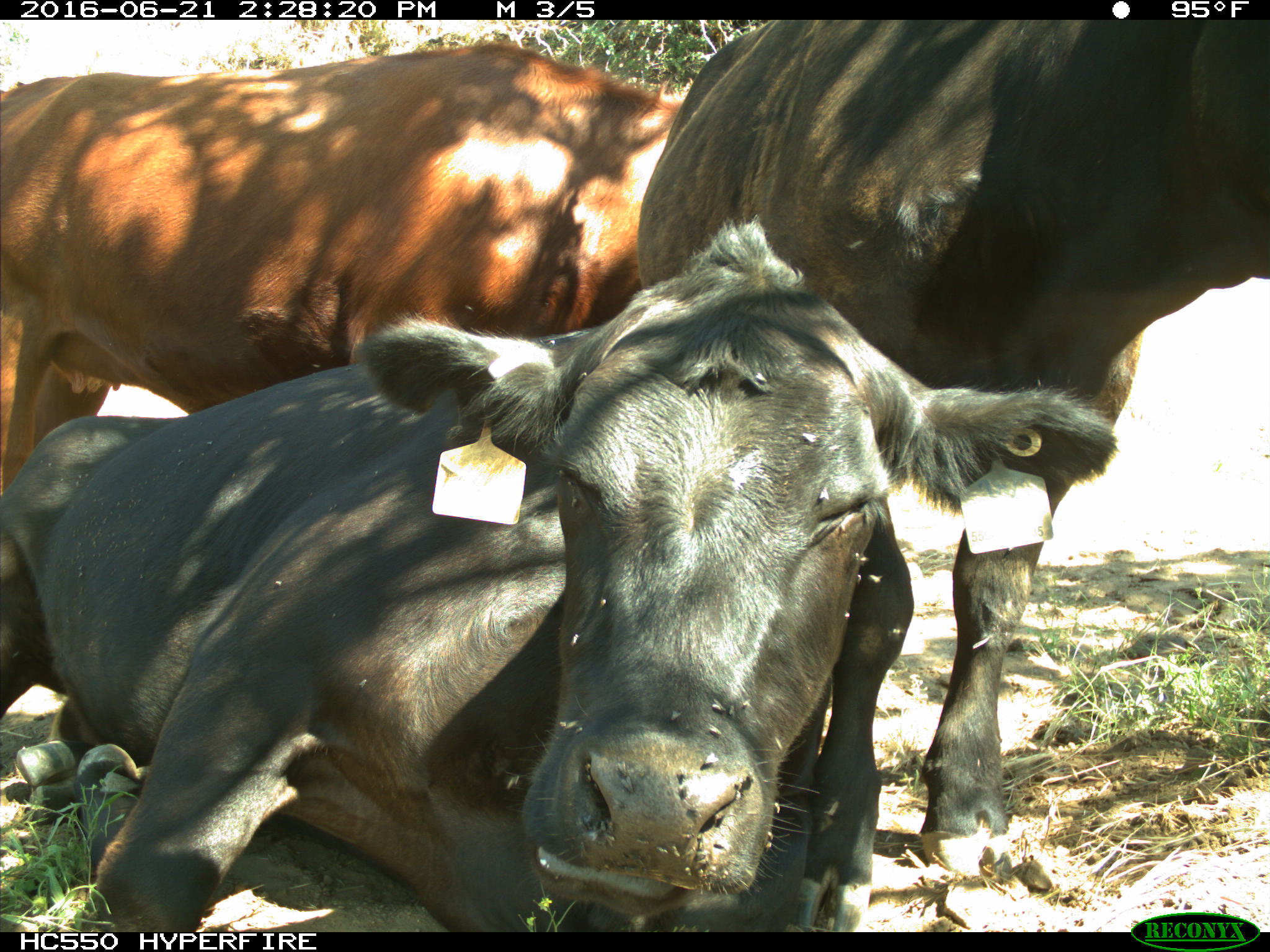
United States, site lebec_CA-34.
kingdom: Animalia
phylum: Chordata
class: Mammalia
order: Artiodactyla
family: Bovidae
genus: Bos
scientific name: Bos taurus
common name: domestic cow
Bos taurus (domestic cow).